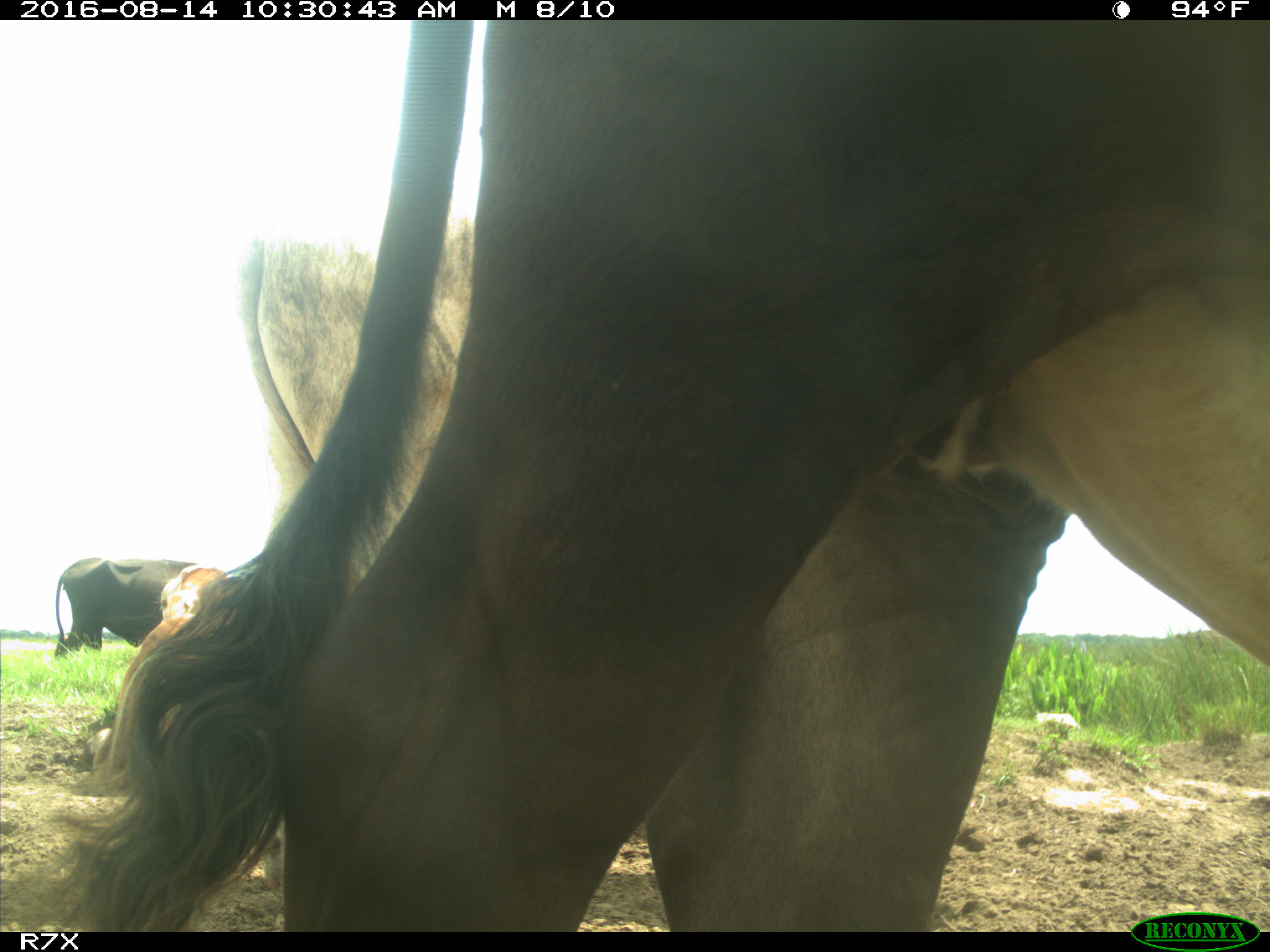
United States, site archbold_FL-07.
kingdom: Animalia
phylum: Chordata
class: Mammalia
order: Artiodactyla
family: Bovidae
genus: Bos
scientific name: Bos taurus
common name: domestic cow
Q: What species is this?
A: Bos taurus (domestic cow).